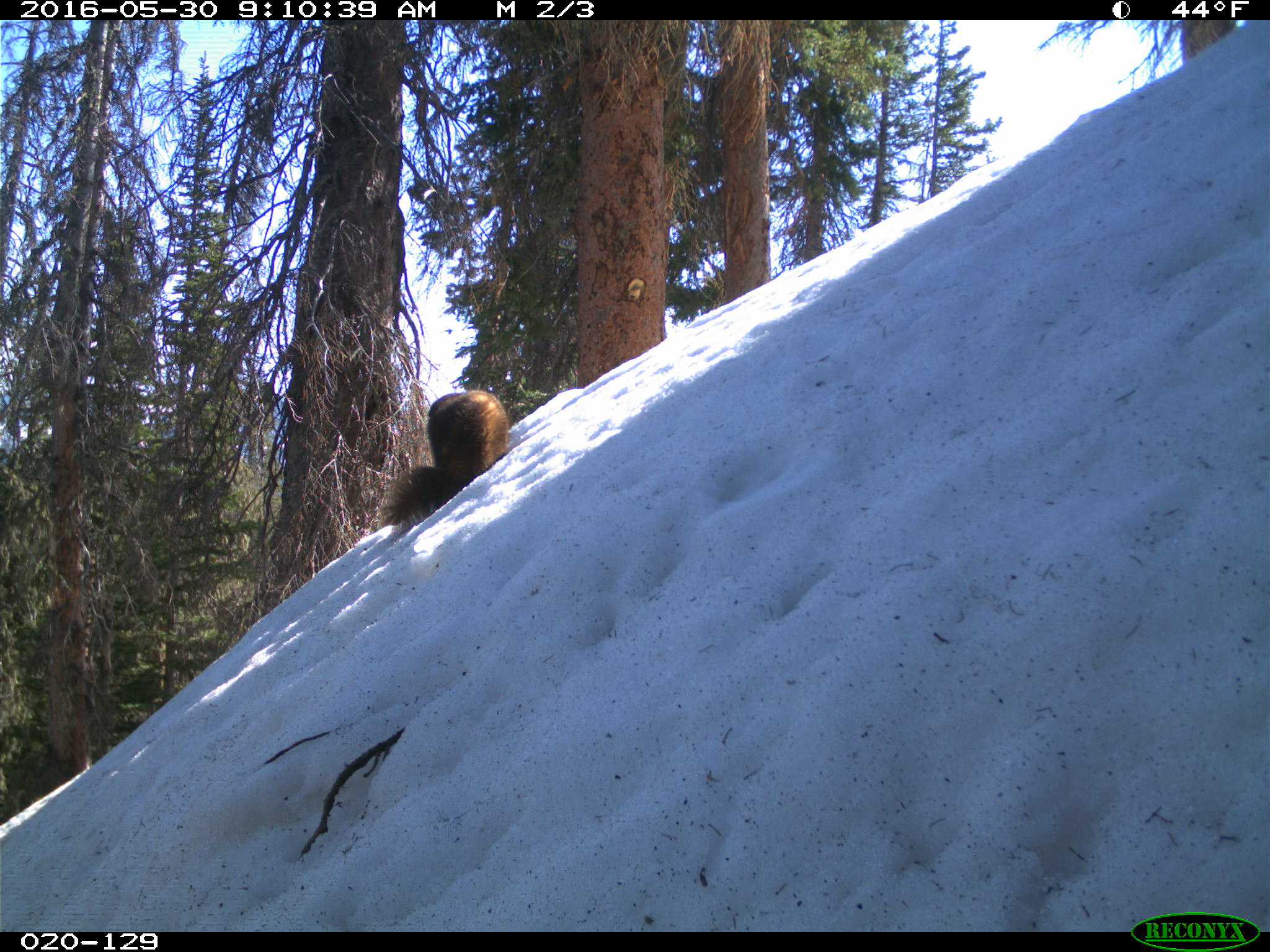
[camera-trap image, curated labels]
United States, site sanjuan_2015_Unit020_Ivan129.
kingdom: Animalia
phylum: Chordata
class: Mammalia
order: Rodentia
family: Sciuridae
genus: Marmota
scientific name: Marmota flaviventris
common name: yellow-bellied marmot